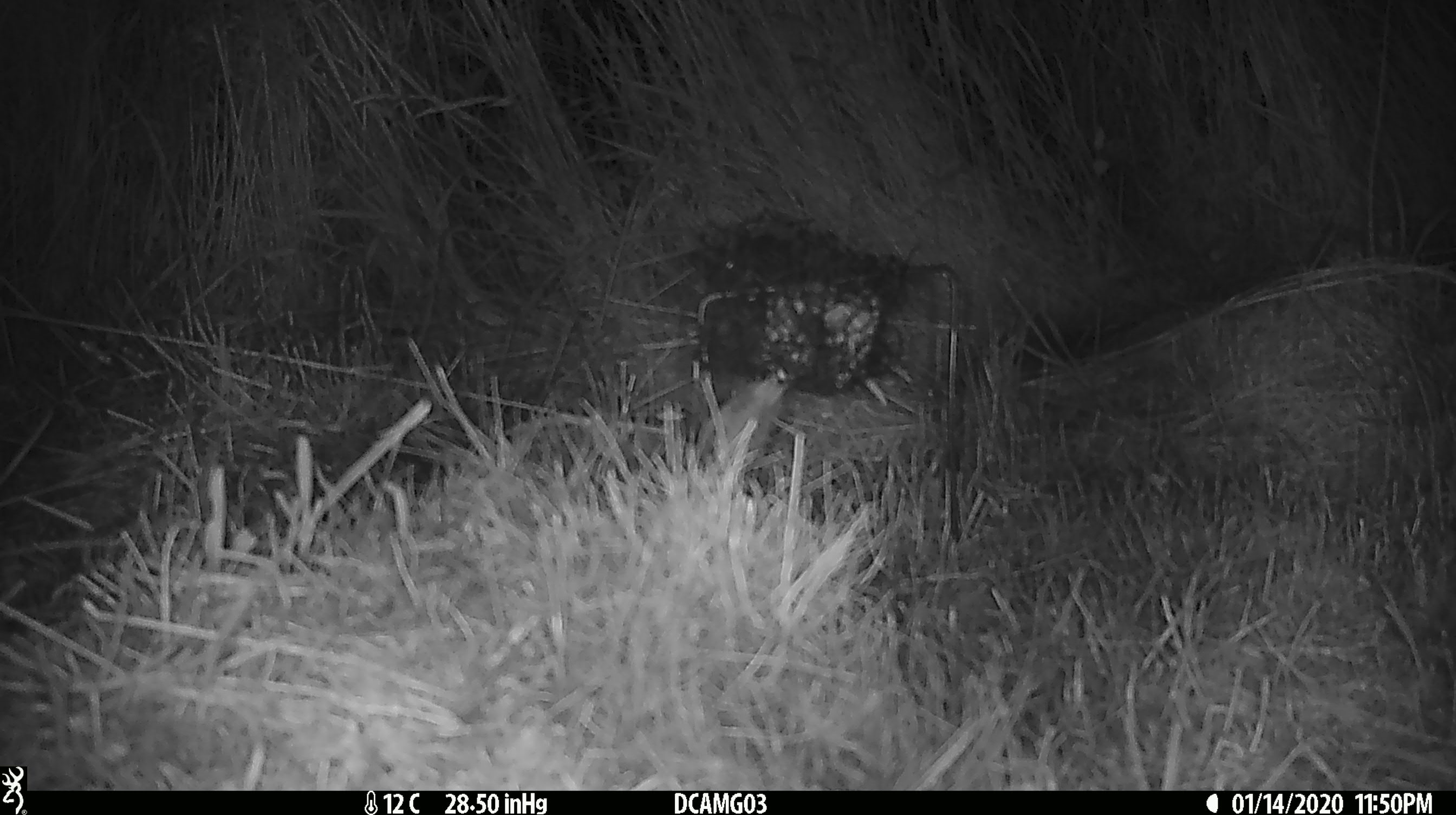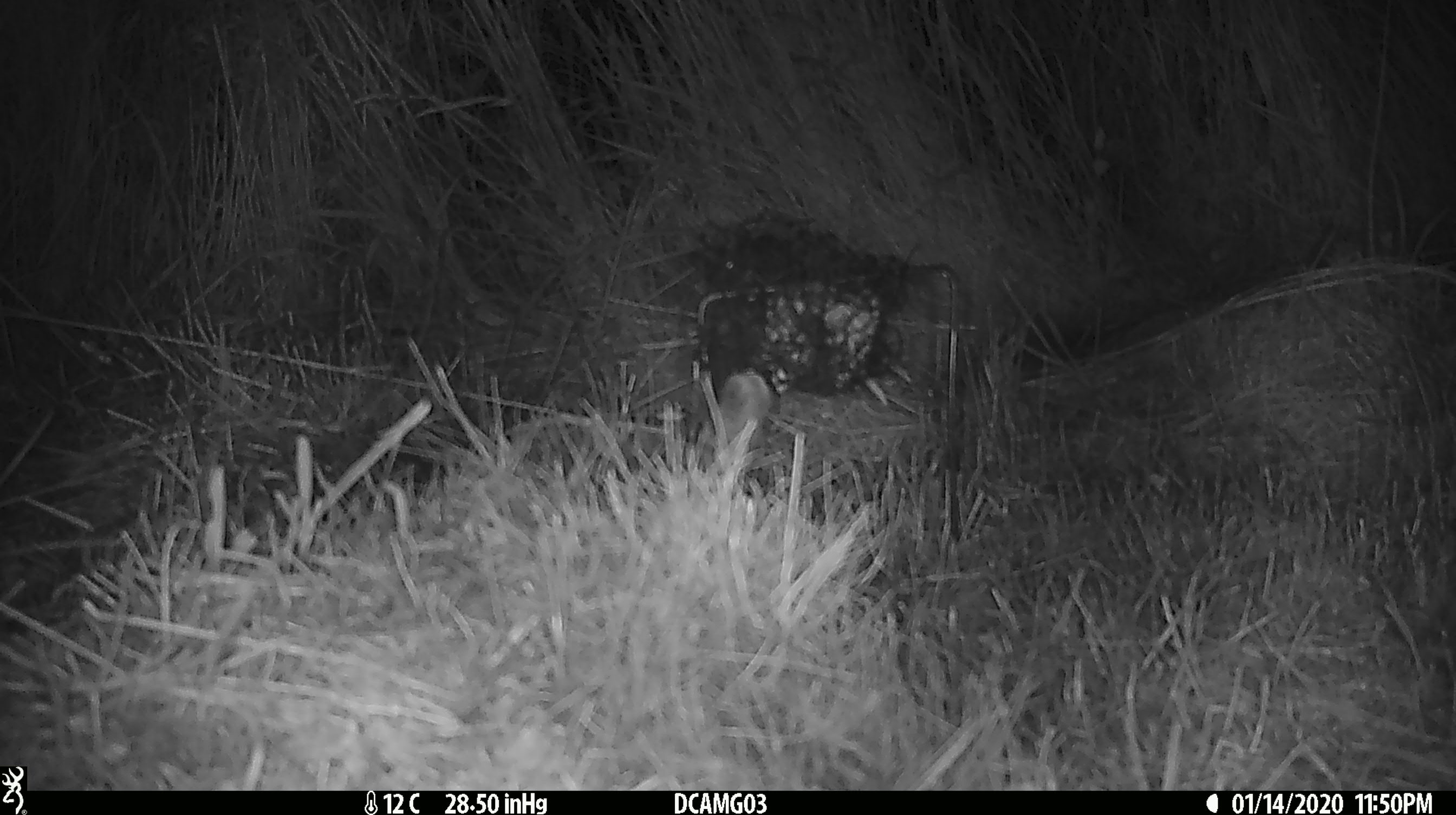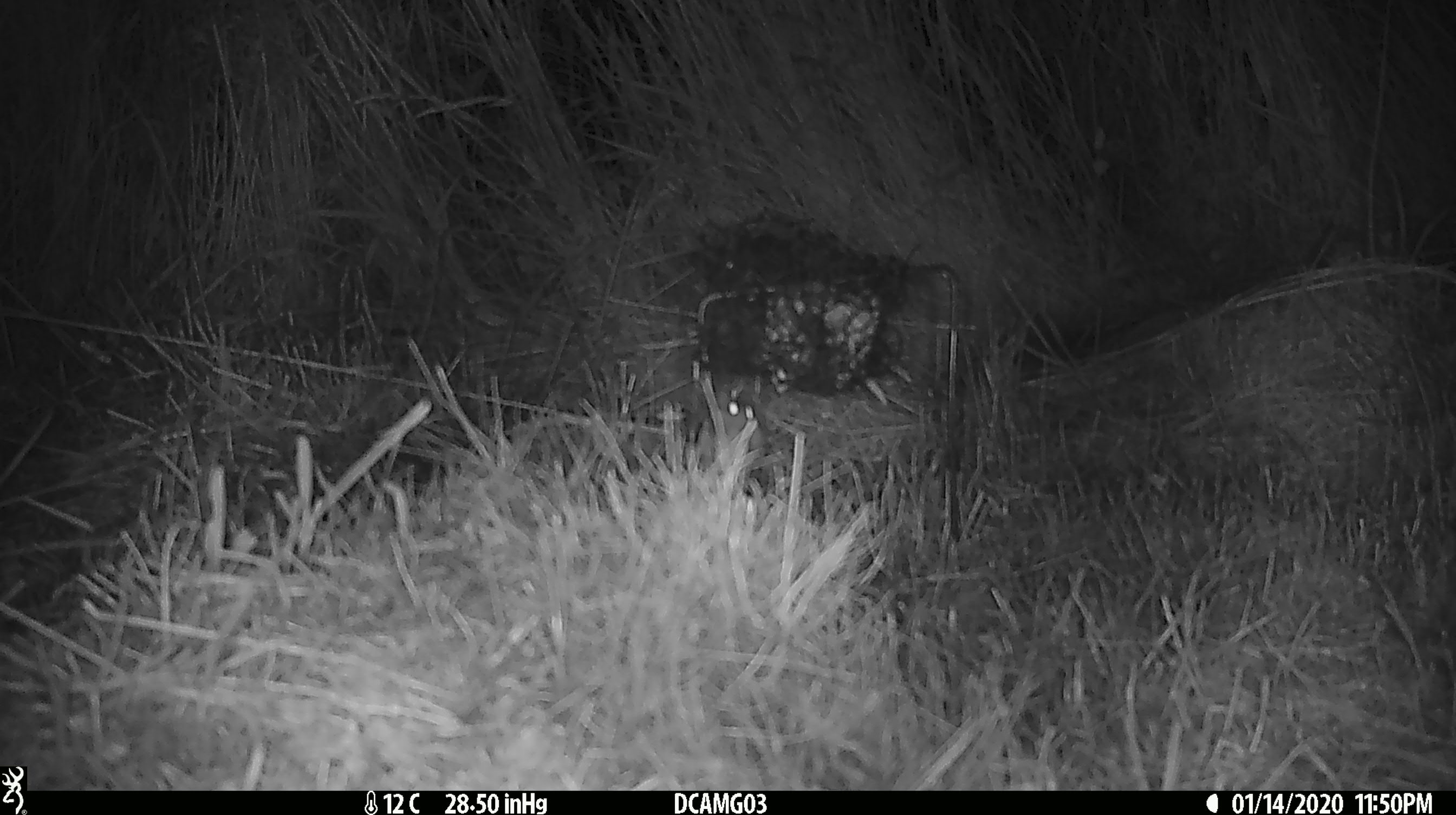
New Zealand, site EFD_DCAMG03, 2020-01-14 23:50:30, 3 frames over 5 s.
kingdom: Animalia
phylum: Chordata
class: Mammalia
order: Rodentia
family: Muridae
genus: Mus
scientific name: Mus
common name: mouse